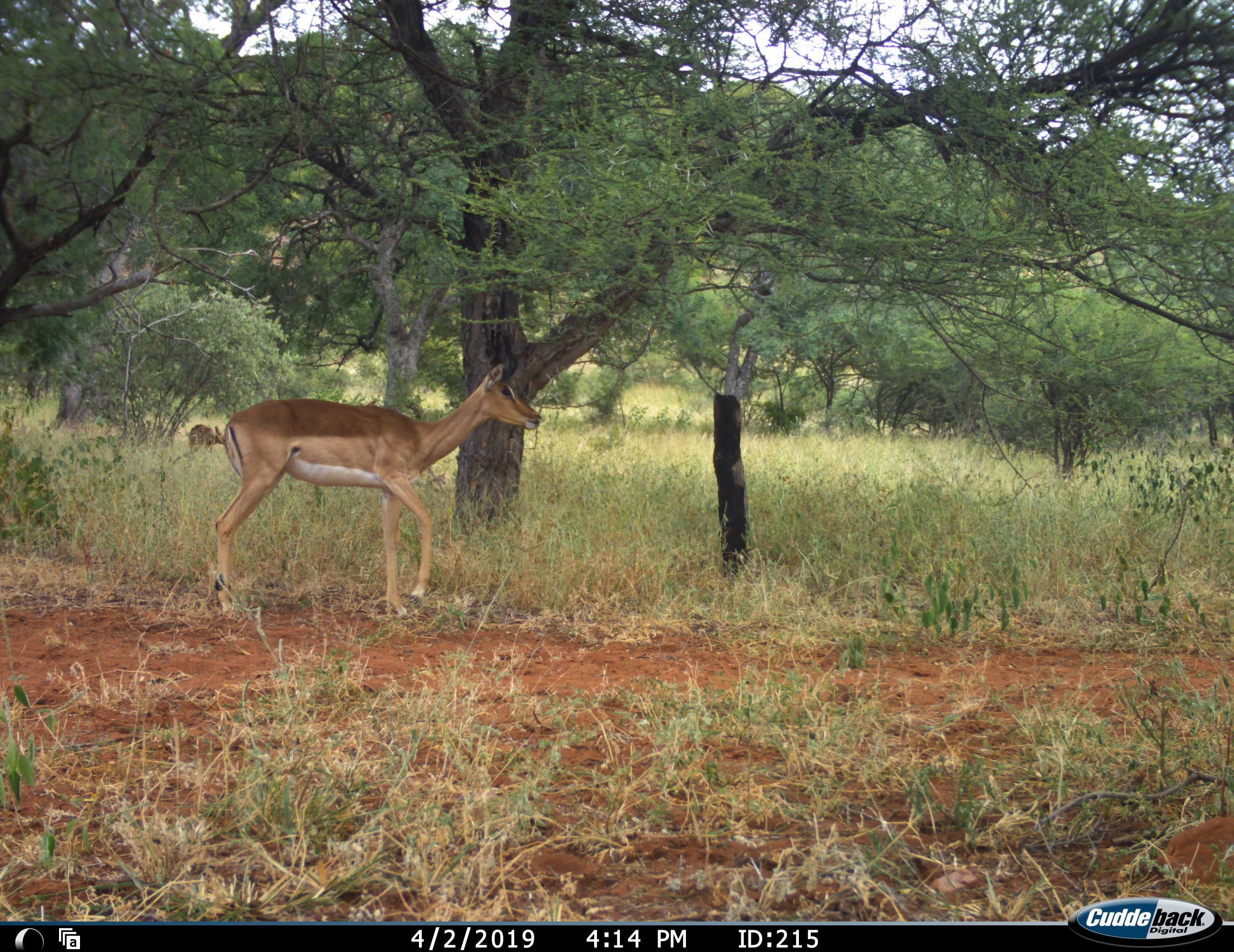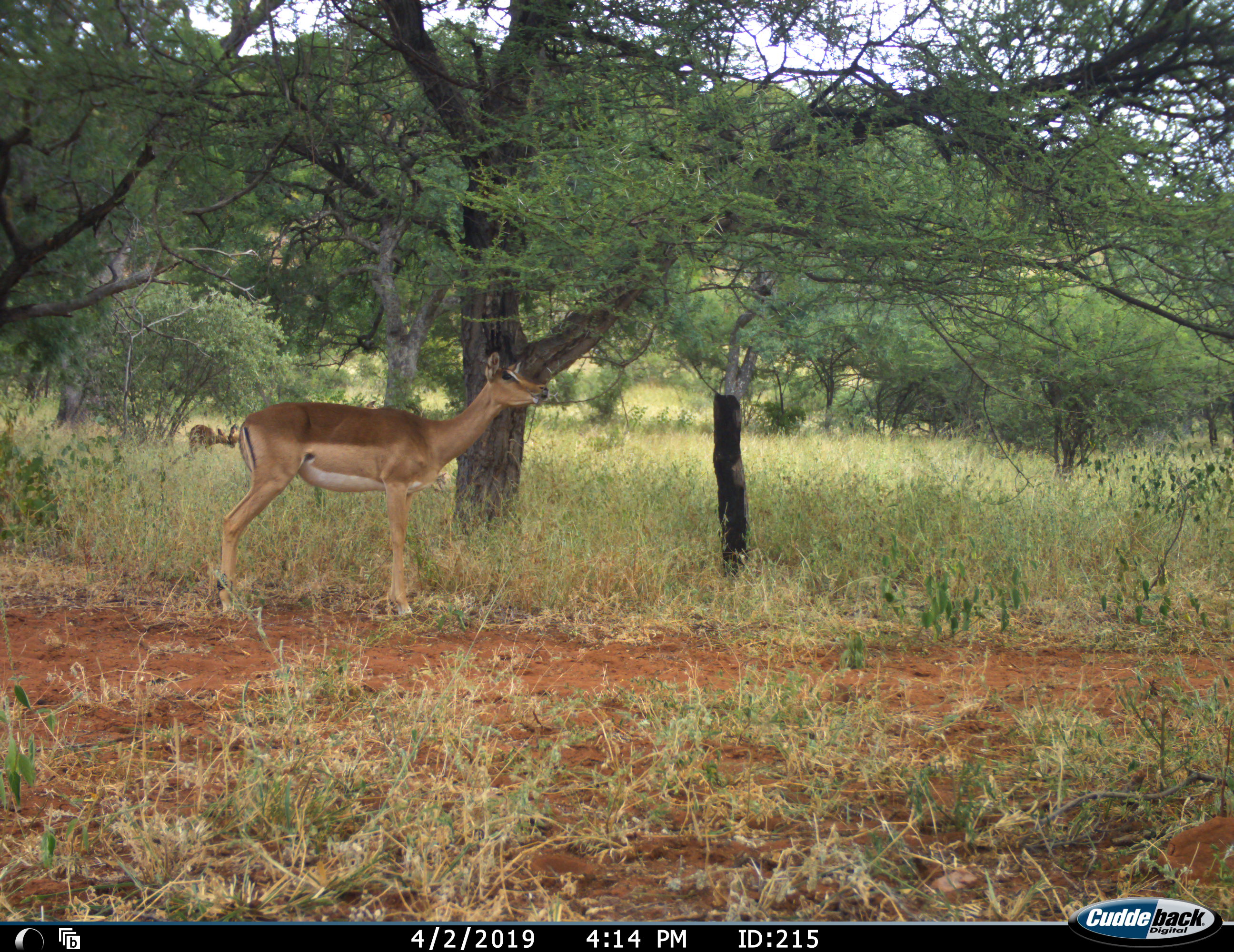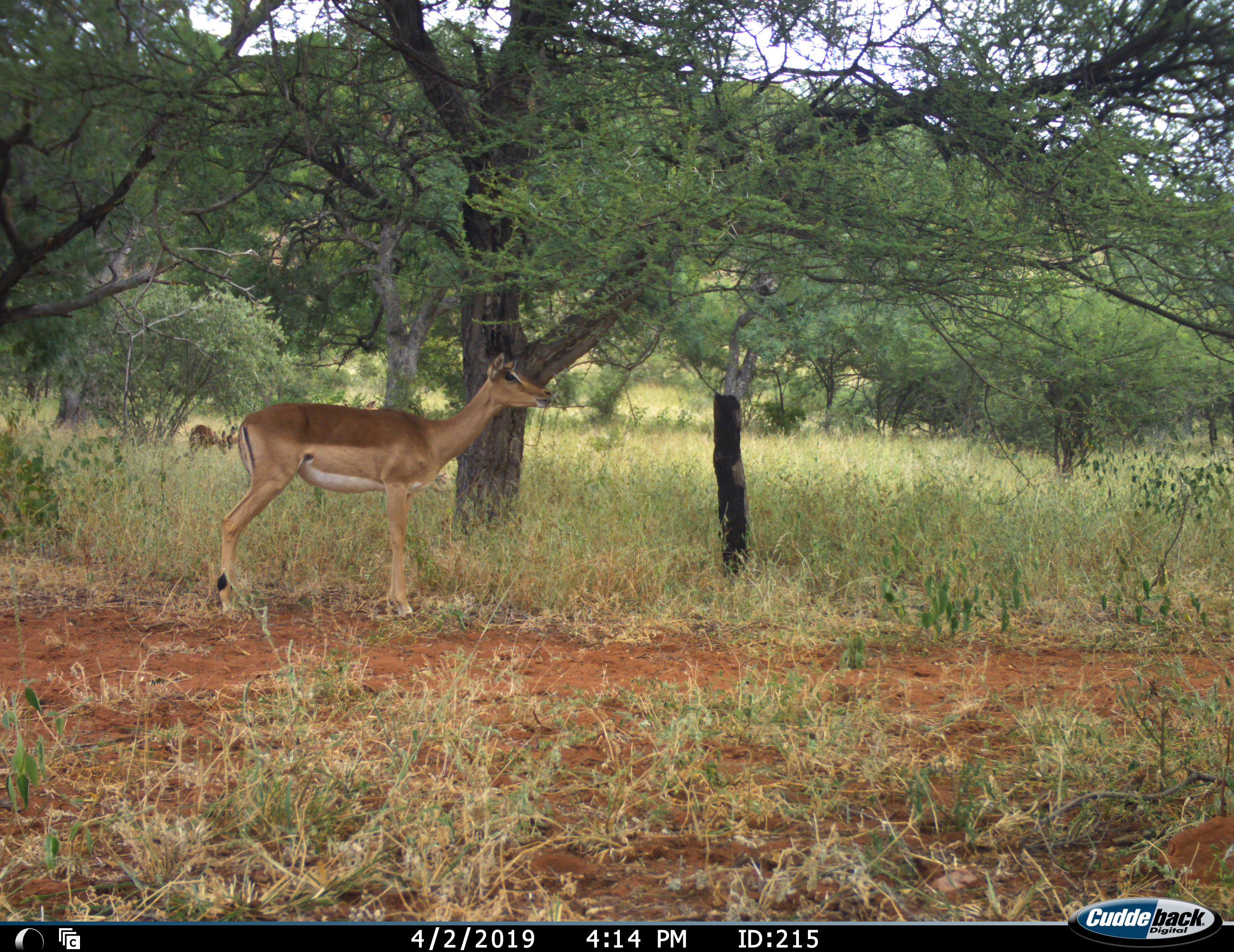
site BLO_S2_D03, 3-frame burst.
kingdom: Animalia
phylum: Chordata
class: Mammalia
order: Artiodactyla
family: Bovidae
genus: Aepyceros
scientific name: Aepyceros melampus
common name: impala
Impala (Aepyceros melampus), count 2. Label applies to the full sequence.